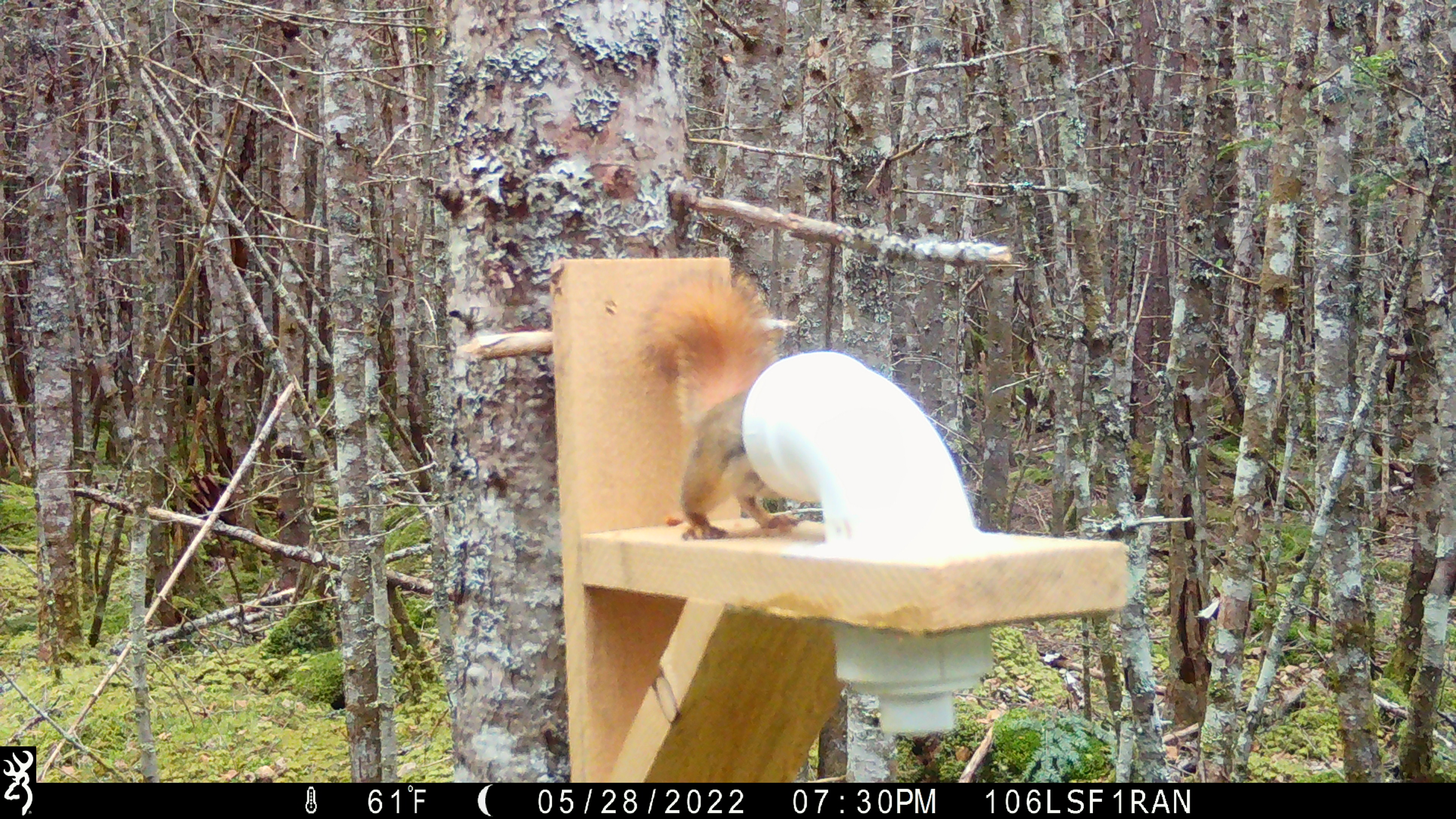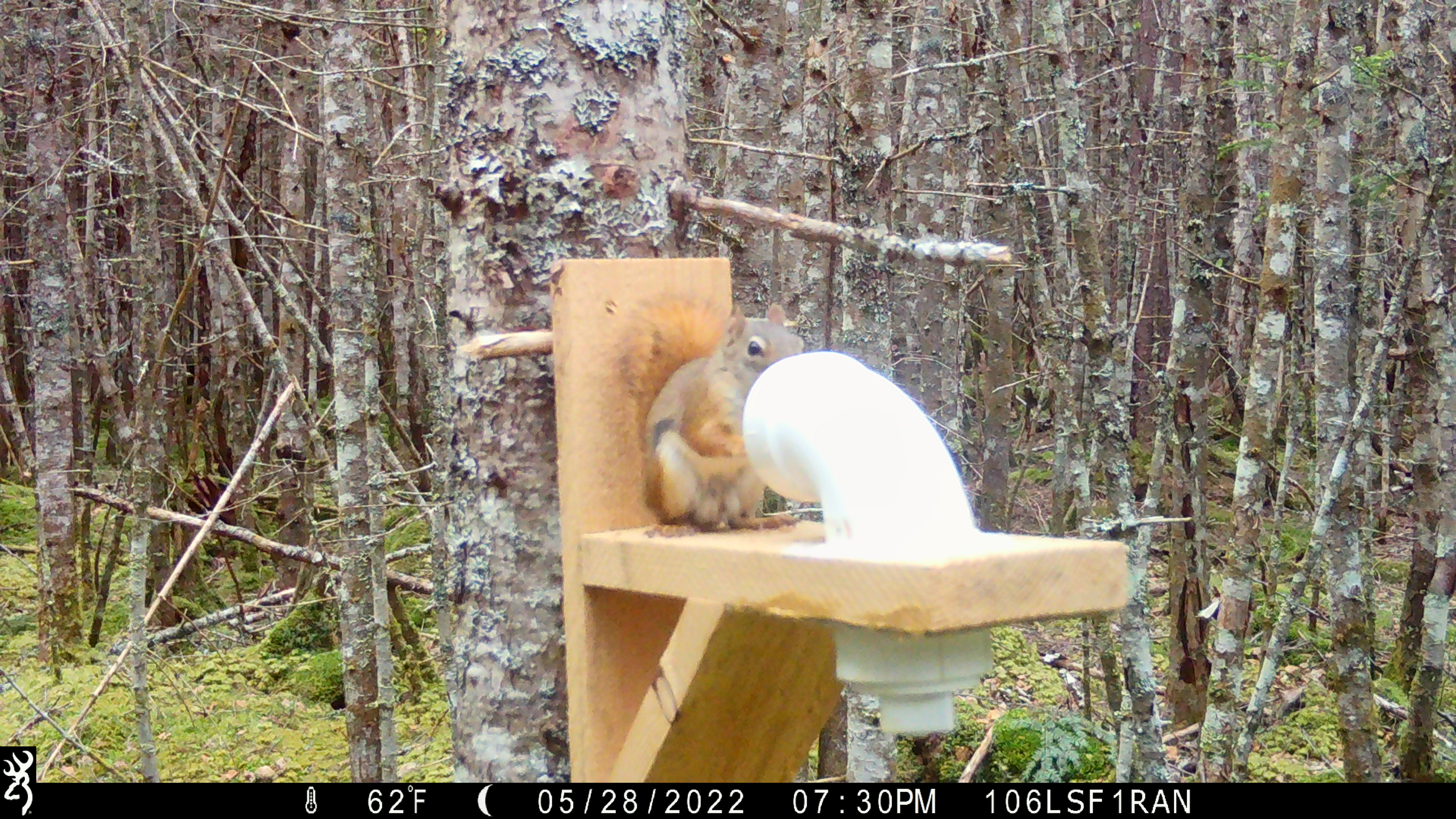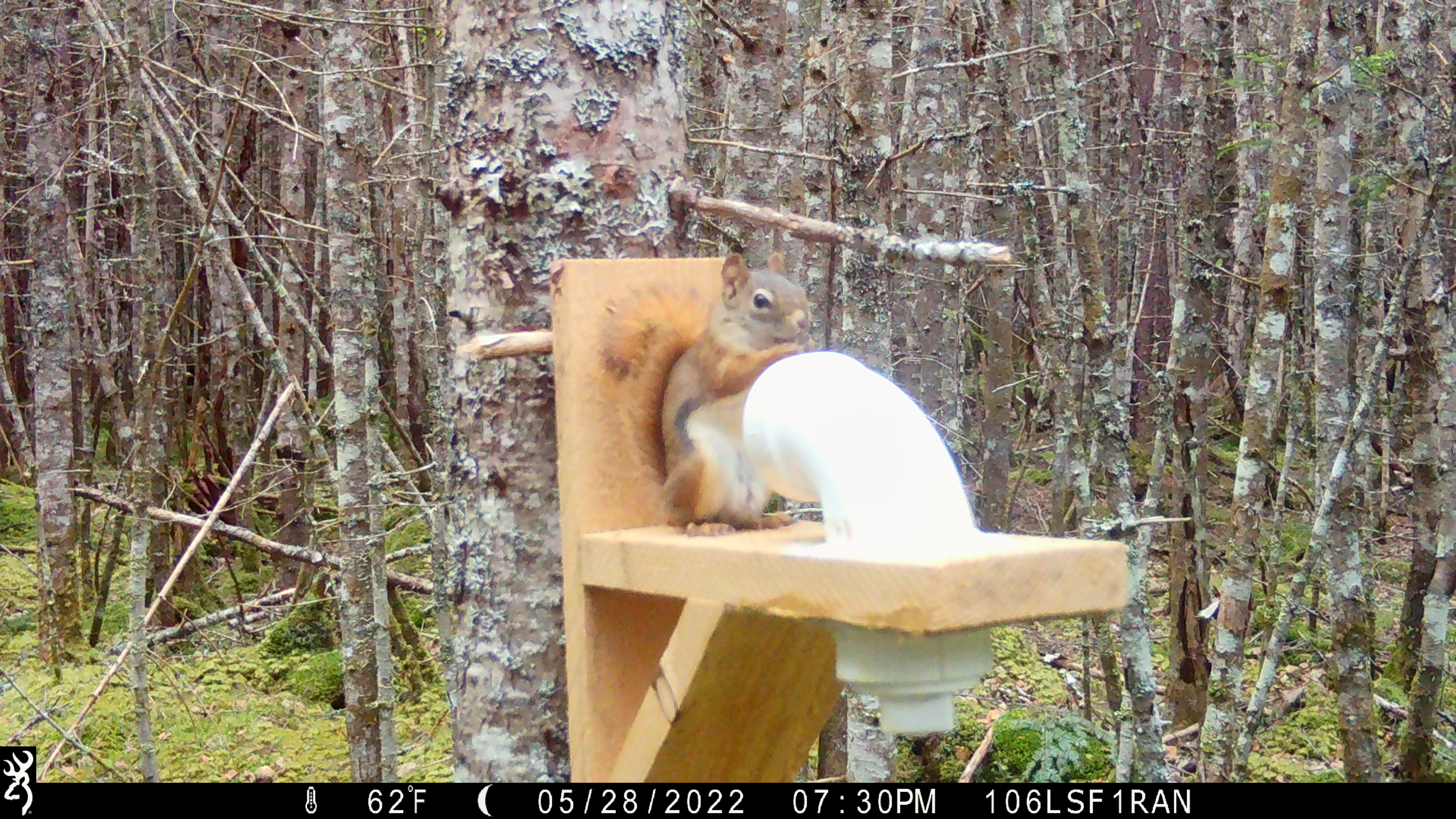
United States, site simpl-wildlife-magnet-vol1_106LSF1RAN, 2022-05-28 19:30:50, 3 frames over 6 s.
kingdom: Animalia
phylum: Chordata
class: Mammalia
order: Rodentia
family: Sciuridae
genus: Tamiasciurus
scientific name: Tamiasciurus hudsonicus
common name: red squirrel